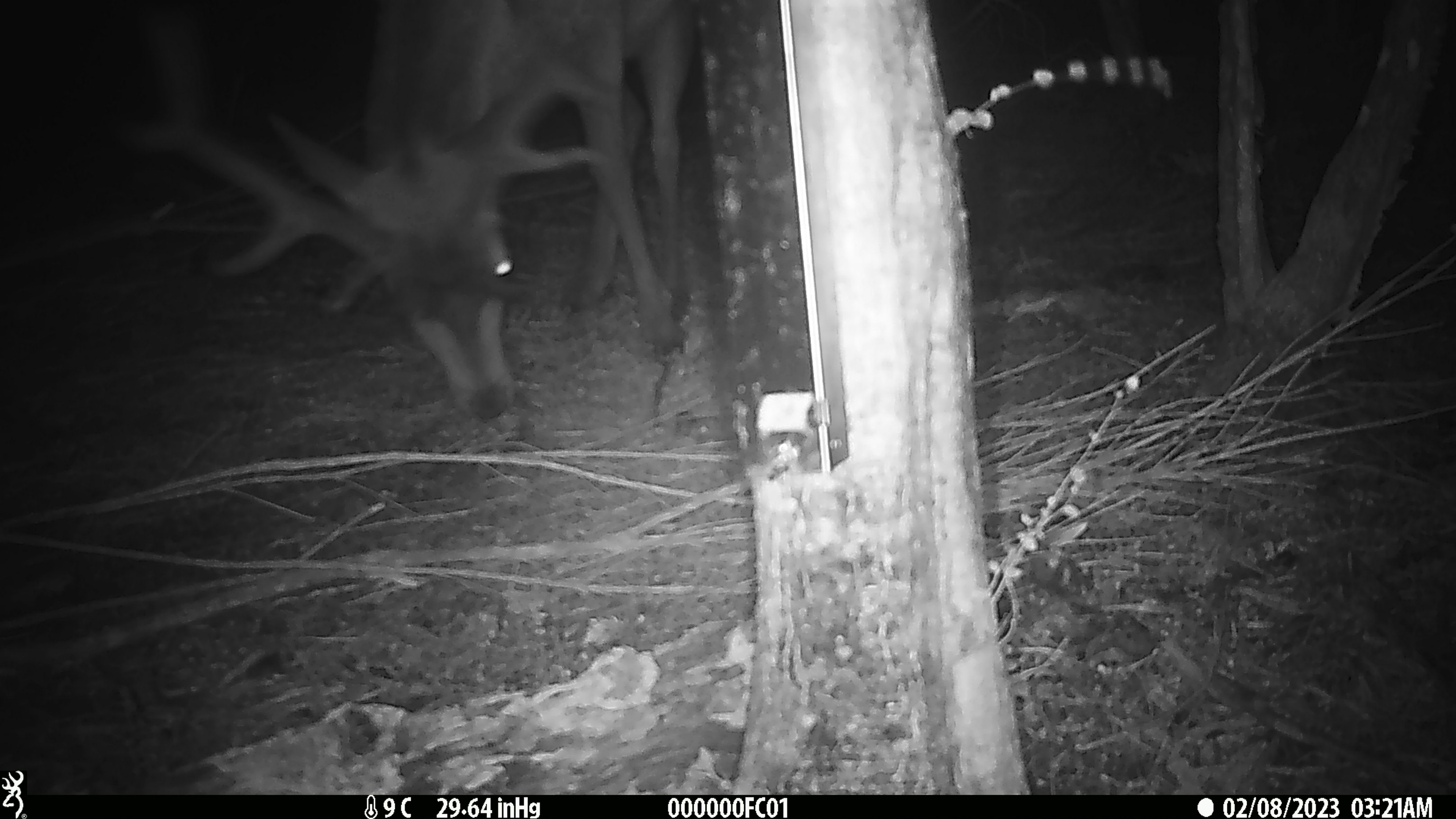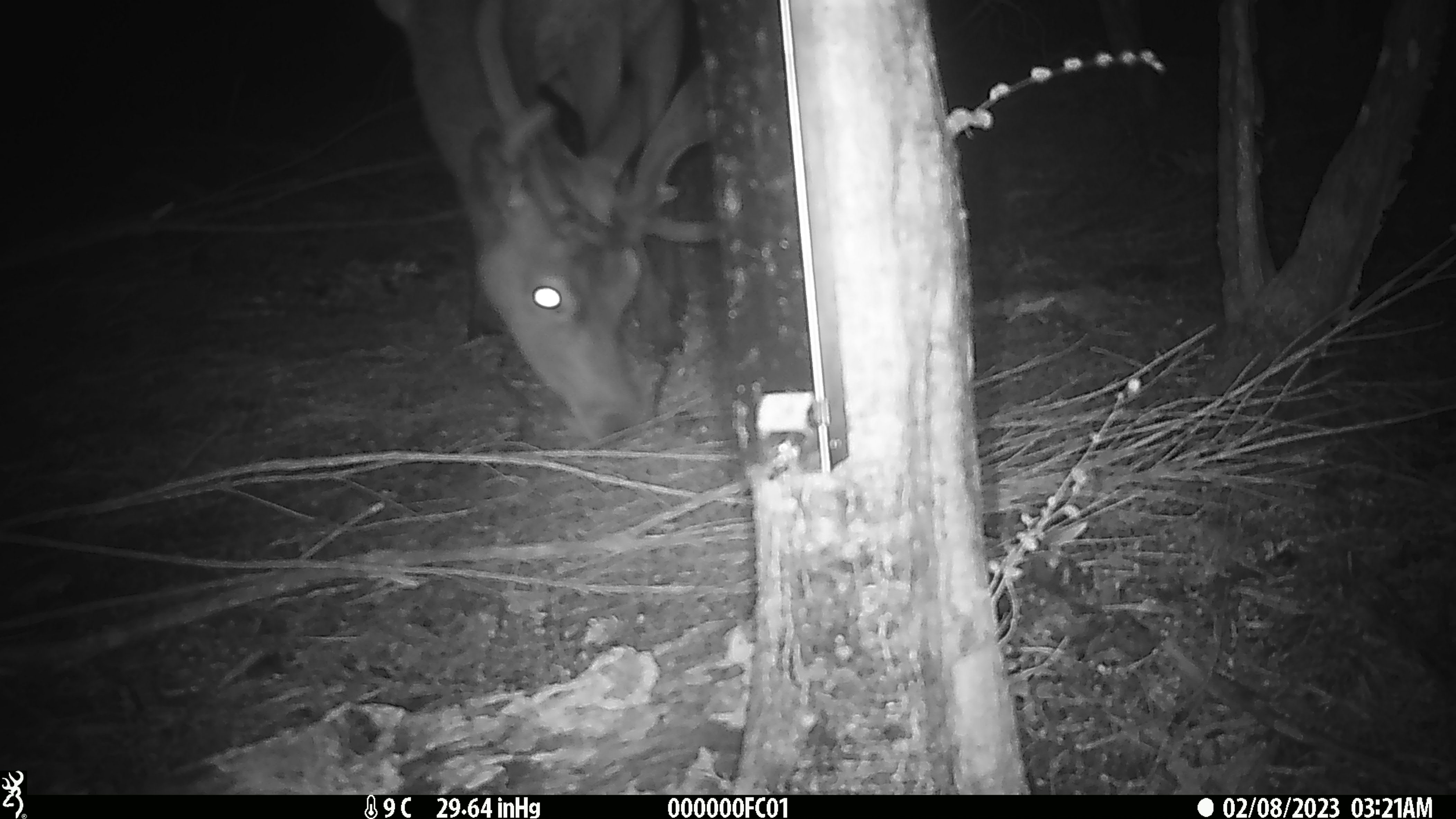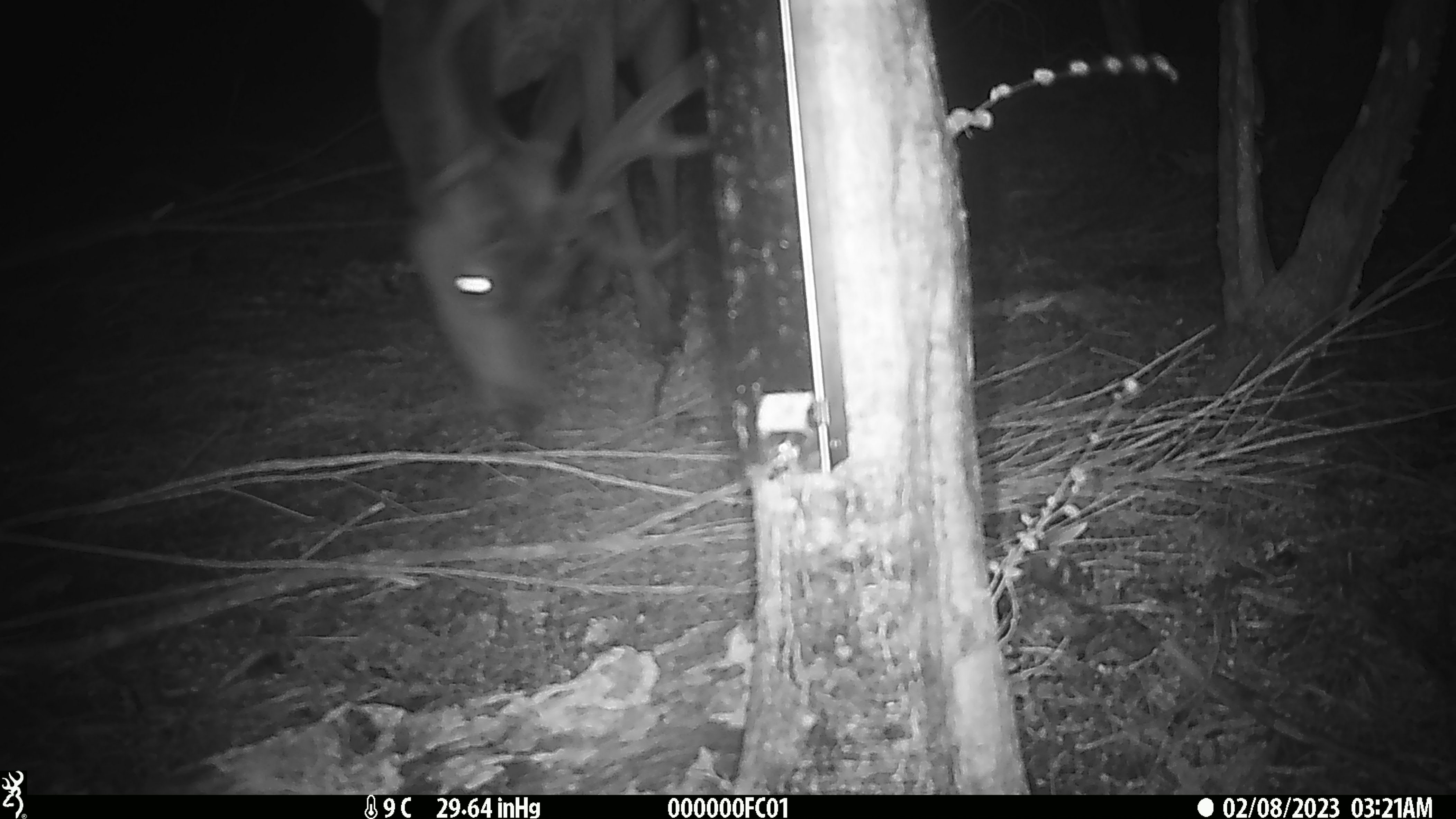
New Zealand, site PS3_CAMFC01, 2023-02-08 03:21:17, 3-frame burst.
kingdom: Animalia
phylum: Chordata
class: Mammalia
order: Artiodactyla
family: Cervidae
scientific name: Cervidae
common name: deer